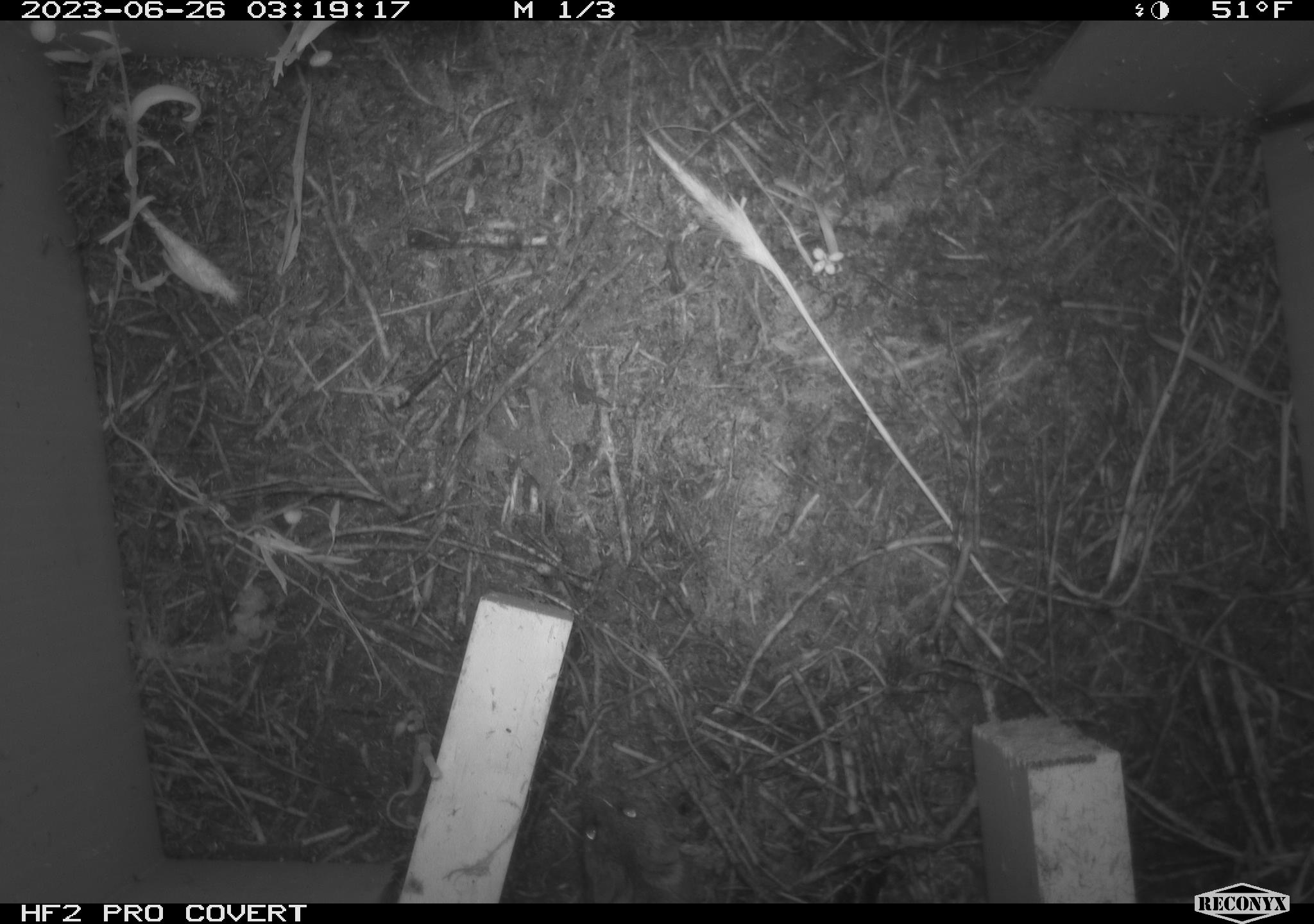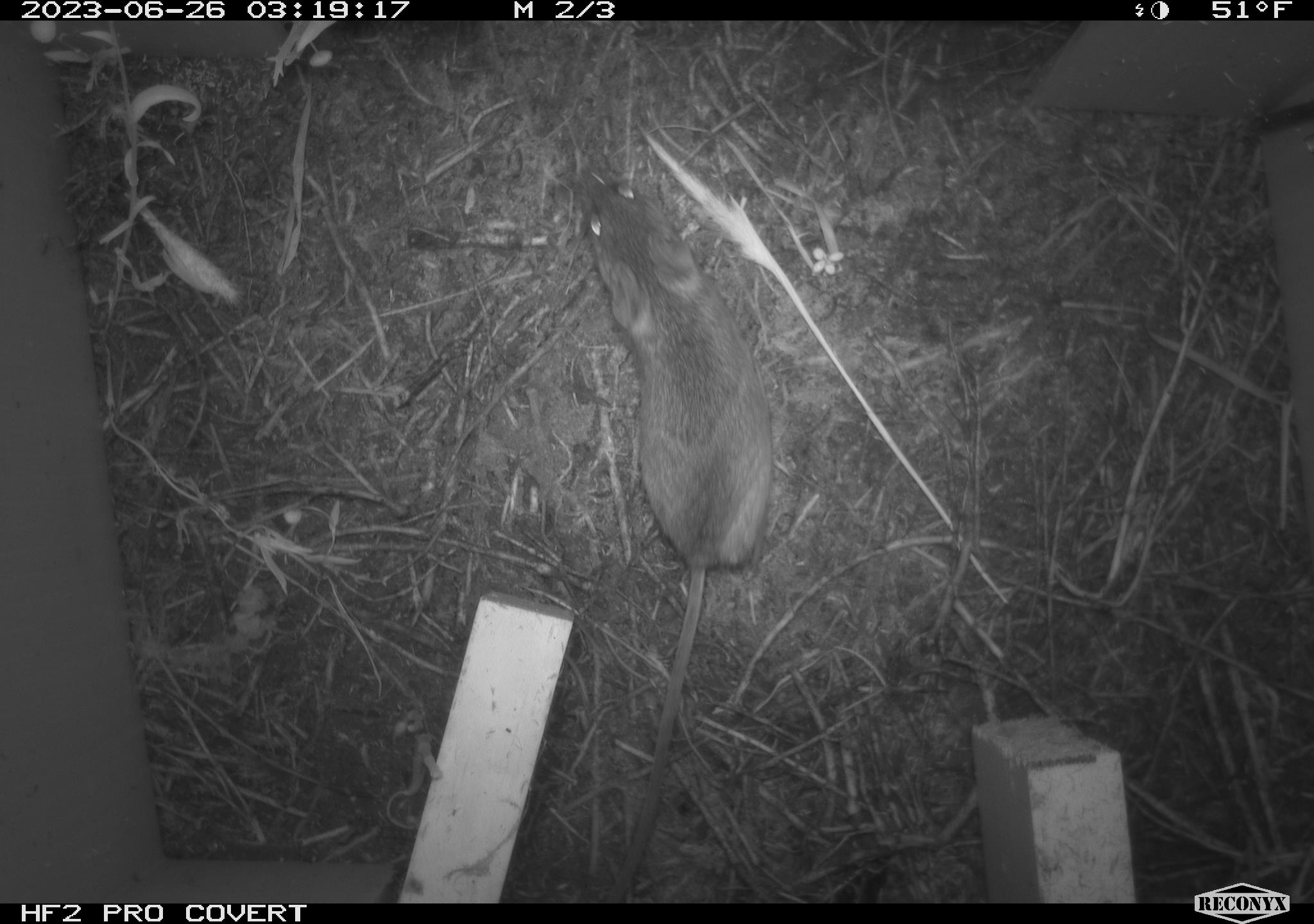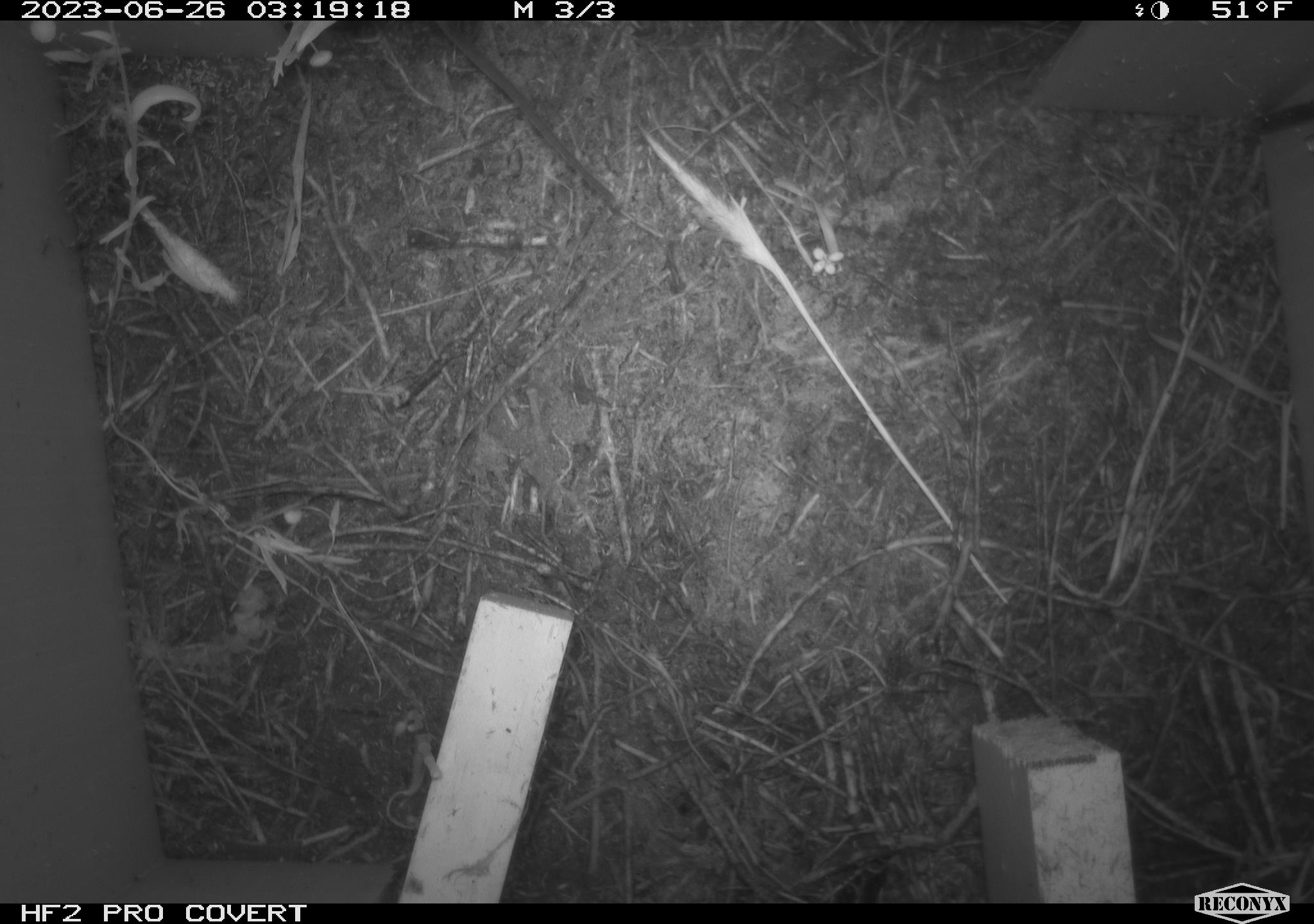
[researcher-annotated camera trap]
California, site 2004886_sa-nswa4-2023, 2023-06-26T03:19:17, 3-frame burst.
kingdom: Animalia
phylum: Chordata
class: Mammalia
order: Rodentia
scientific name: Rodentia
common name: mouse species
Mouse species (Rodentia).